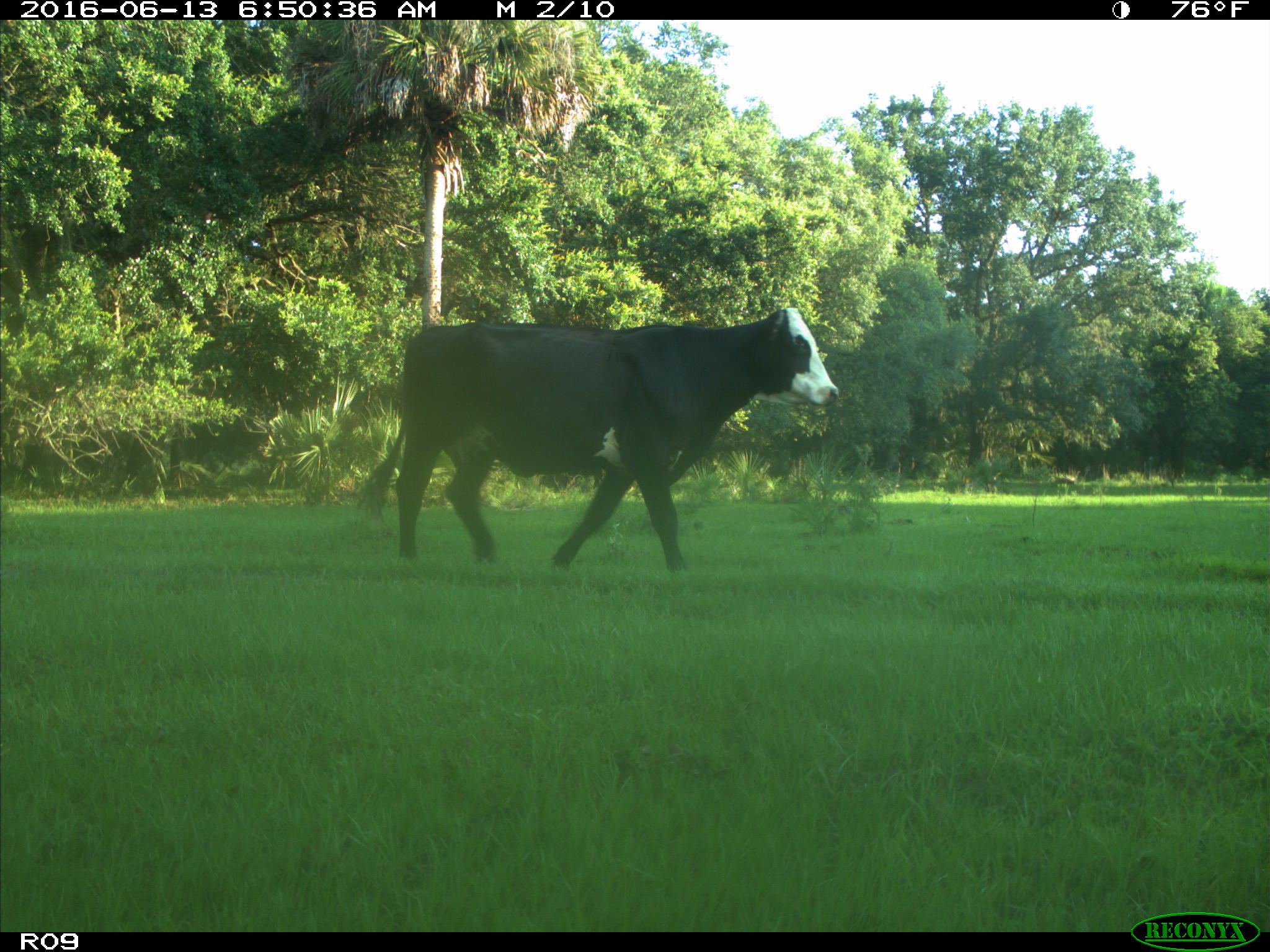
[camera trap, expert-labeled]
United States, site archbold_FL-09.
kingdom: Animalia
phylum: Chordata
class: Mammalia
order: Artiodactyla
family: Bovidae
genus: Bos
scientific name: Bos taurus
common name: domestic cow